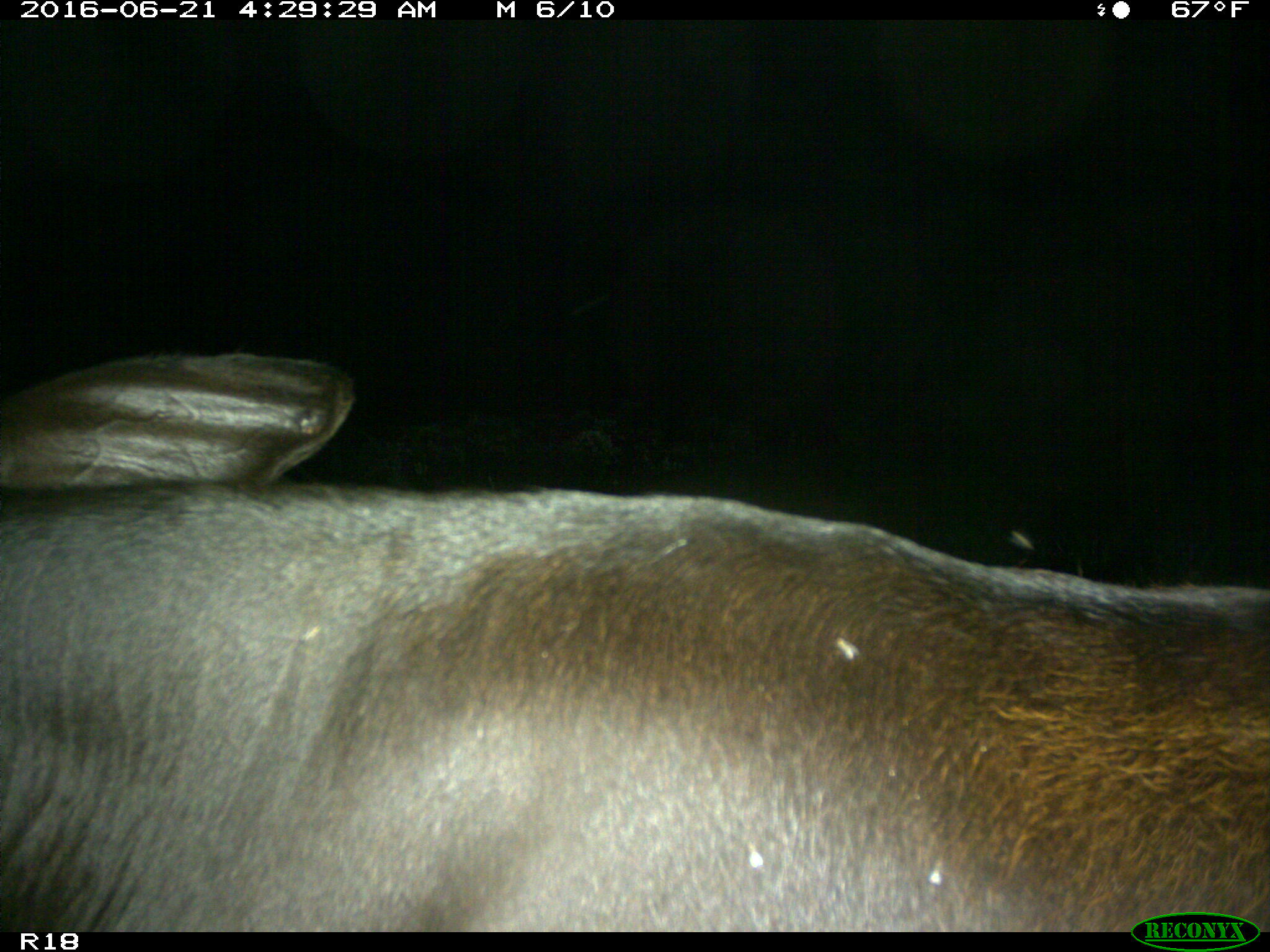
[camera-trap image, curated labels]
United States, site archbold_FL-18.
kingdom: Animalia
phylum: Chordata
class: Mammalia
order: Artiodactyla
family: Bovidae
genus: Bos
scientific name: Bos taurus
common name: domestic cow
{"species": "Bos taurus (domestic cow)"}